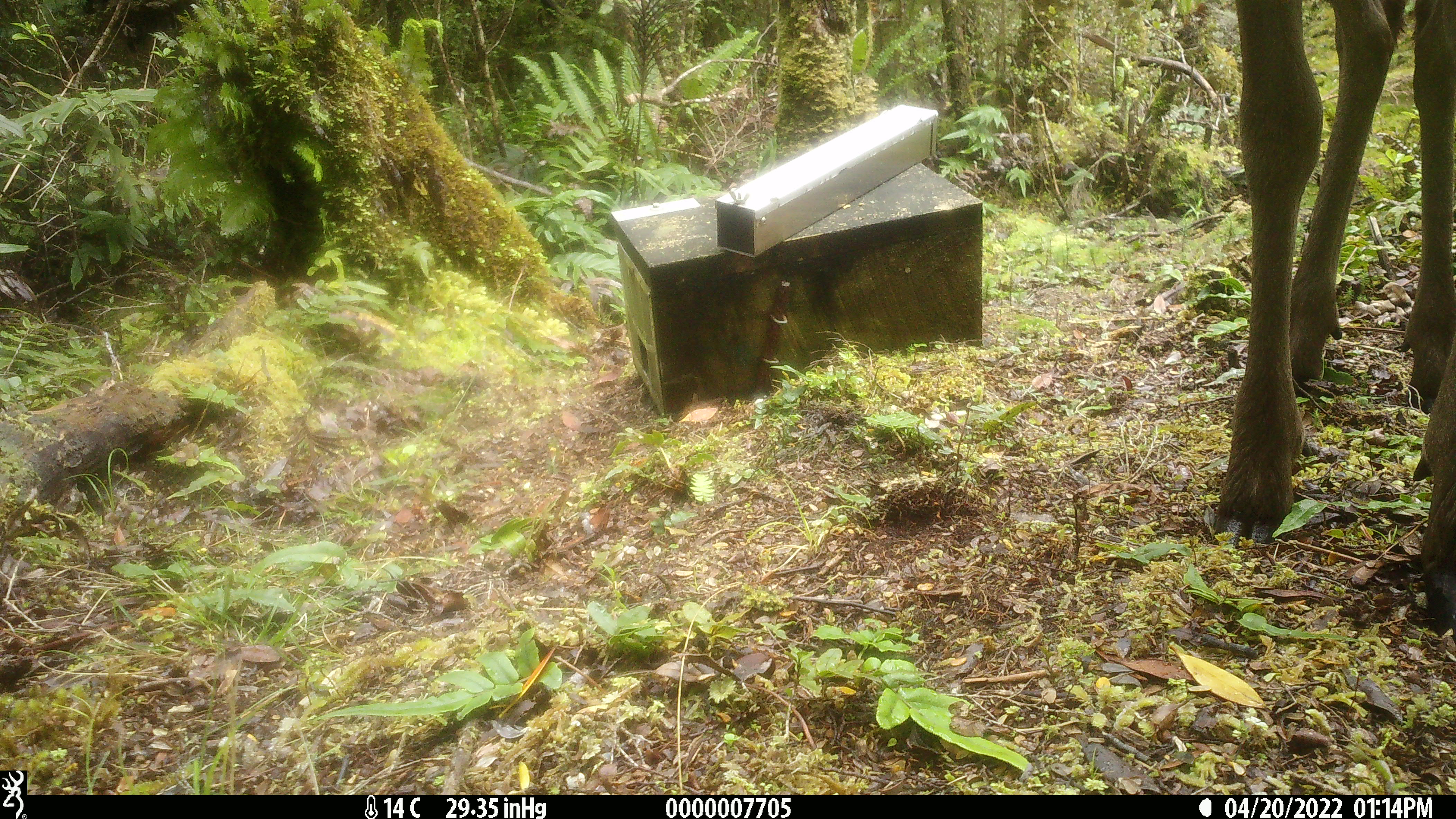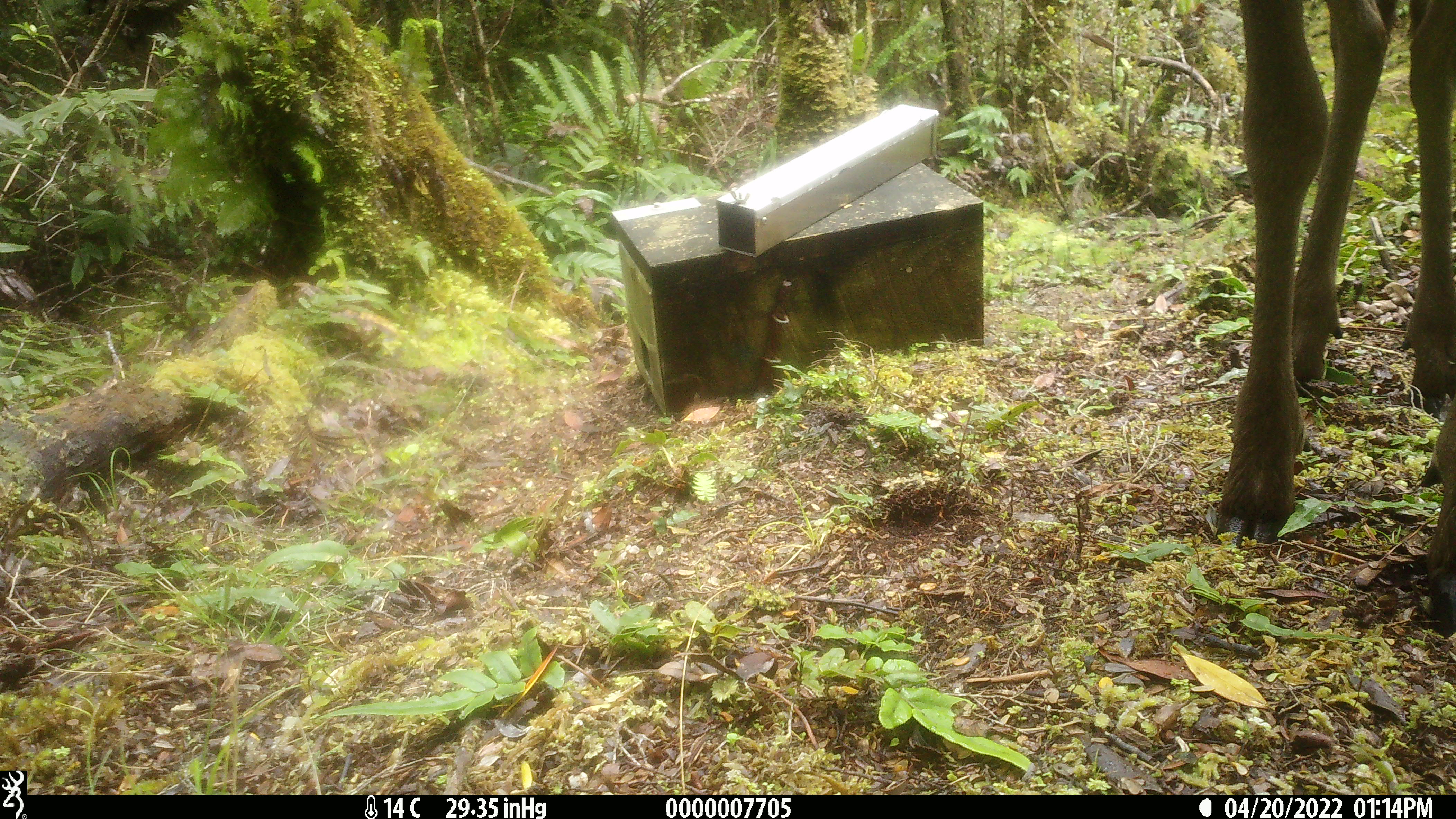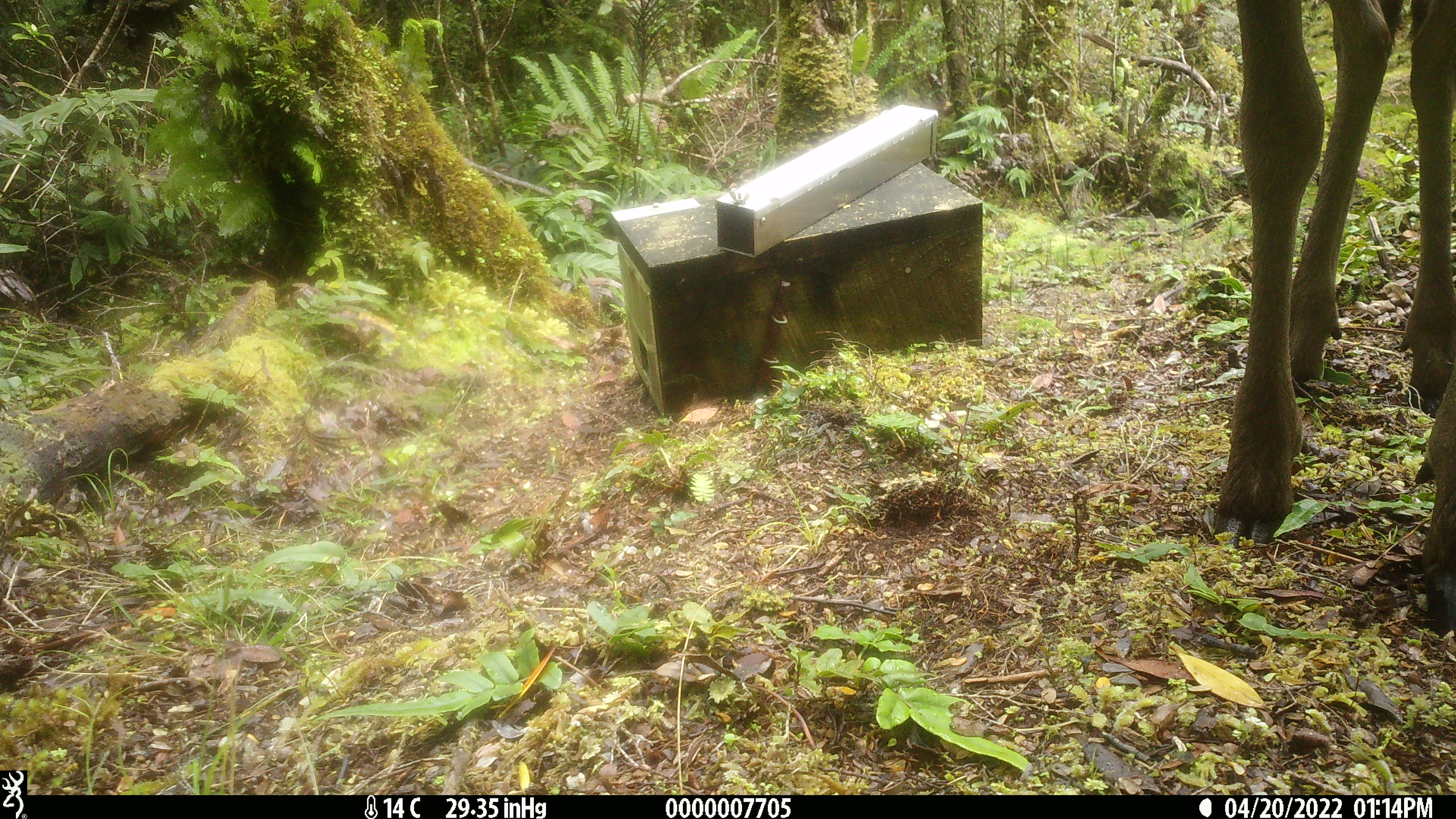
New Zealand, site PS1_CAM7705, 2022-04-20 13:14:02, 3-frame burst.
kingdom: Animalia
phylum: Chordata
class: Mammalia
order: Artiodactyla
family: Cervidae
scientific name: Cervidae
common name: deer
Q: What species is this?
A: Deer (Cervidae).